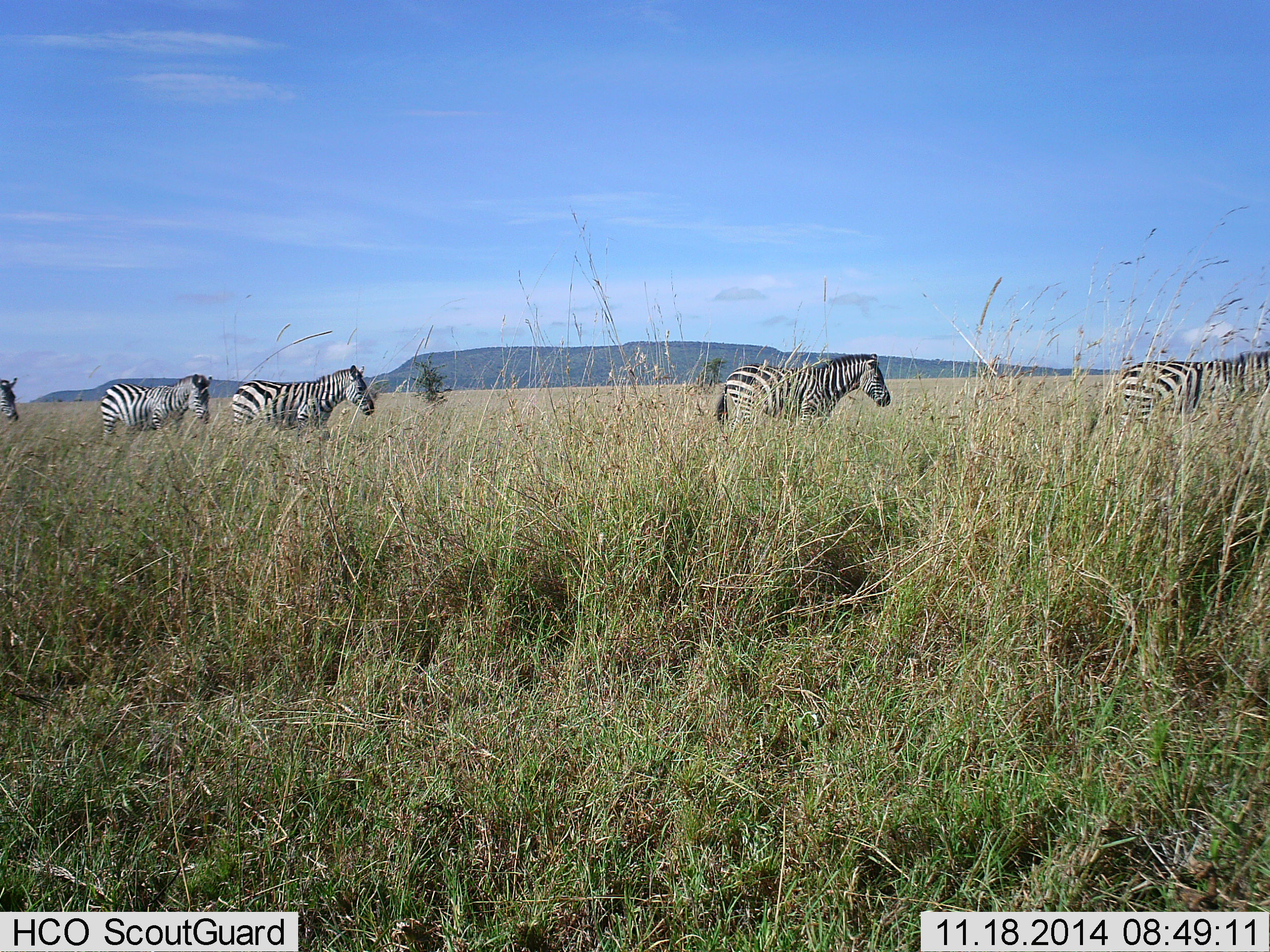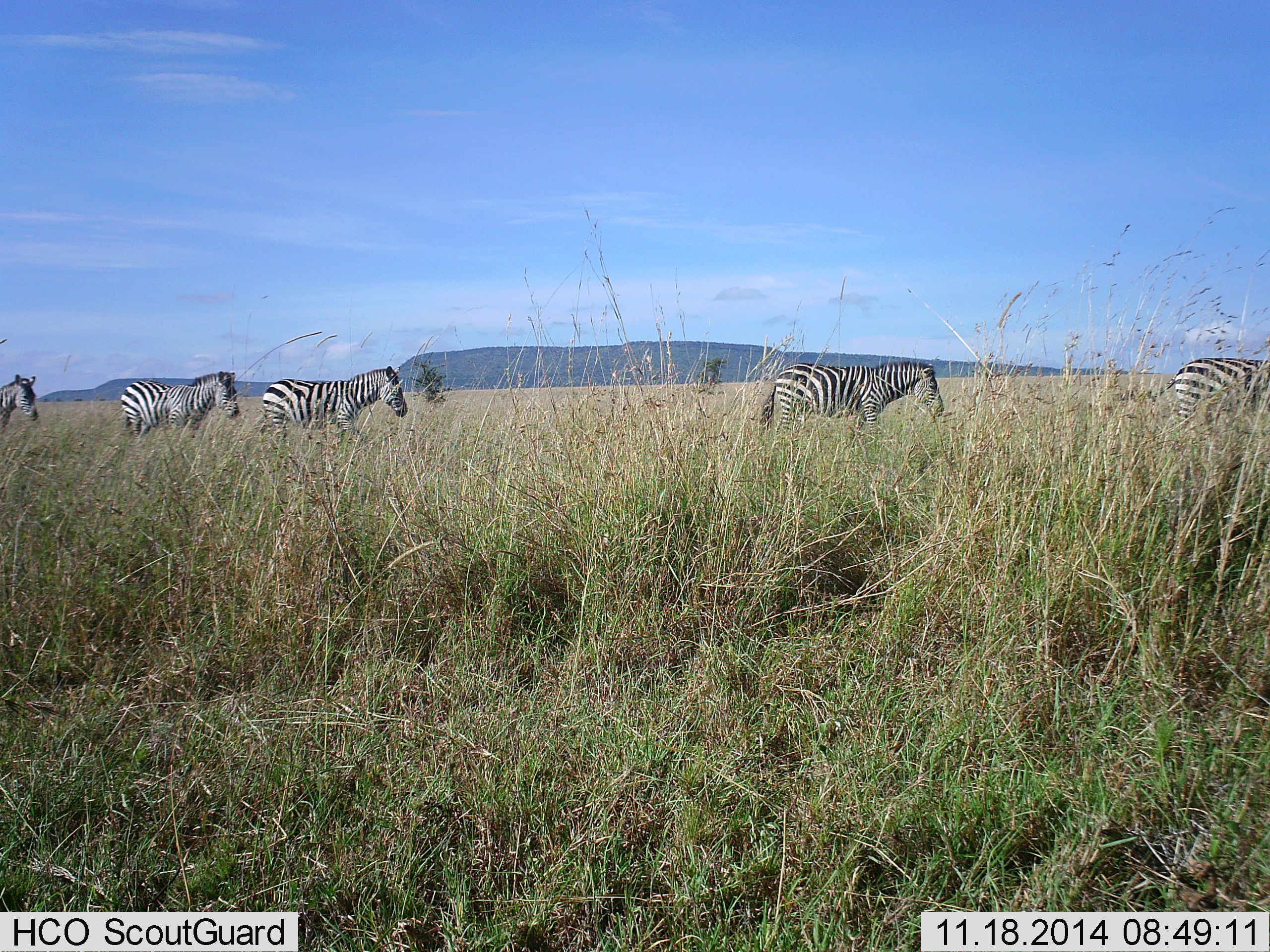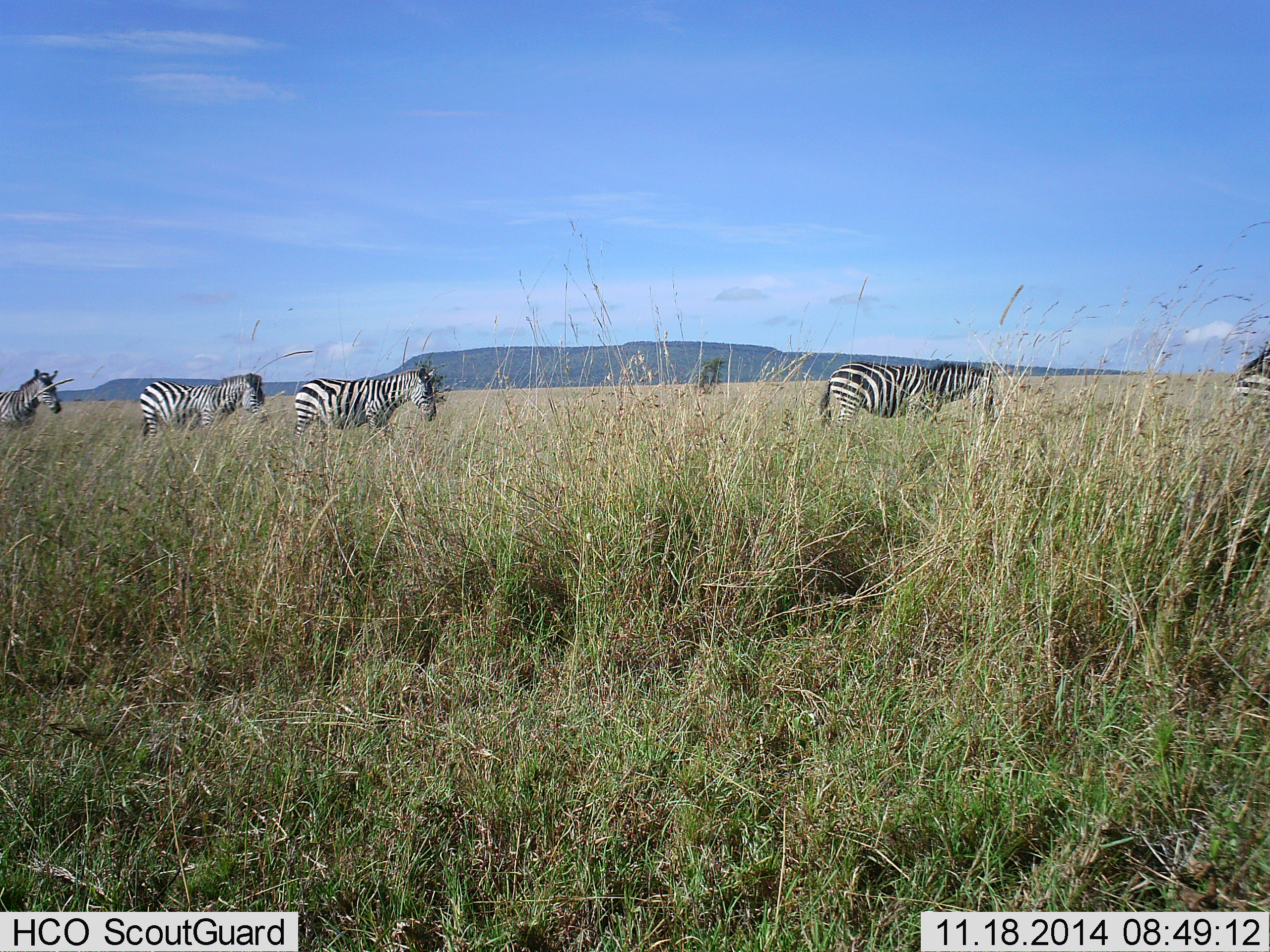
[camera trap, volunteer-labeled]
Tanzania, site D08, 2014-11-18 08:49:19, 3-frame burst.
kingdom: Animalia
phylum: Chordata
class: Mammalia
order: Perissodactyla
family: Equidae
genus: Equus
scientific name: Equus quagga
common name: plains zebra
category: zebra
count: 5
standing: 10%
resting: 0%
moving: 90%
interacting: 0%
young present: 0%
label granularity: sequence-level